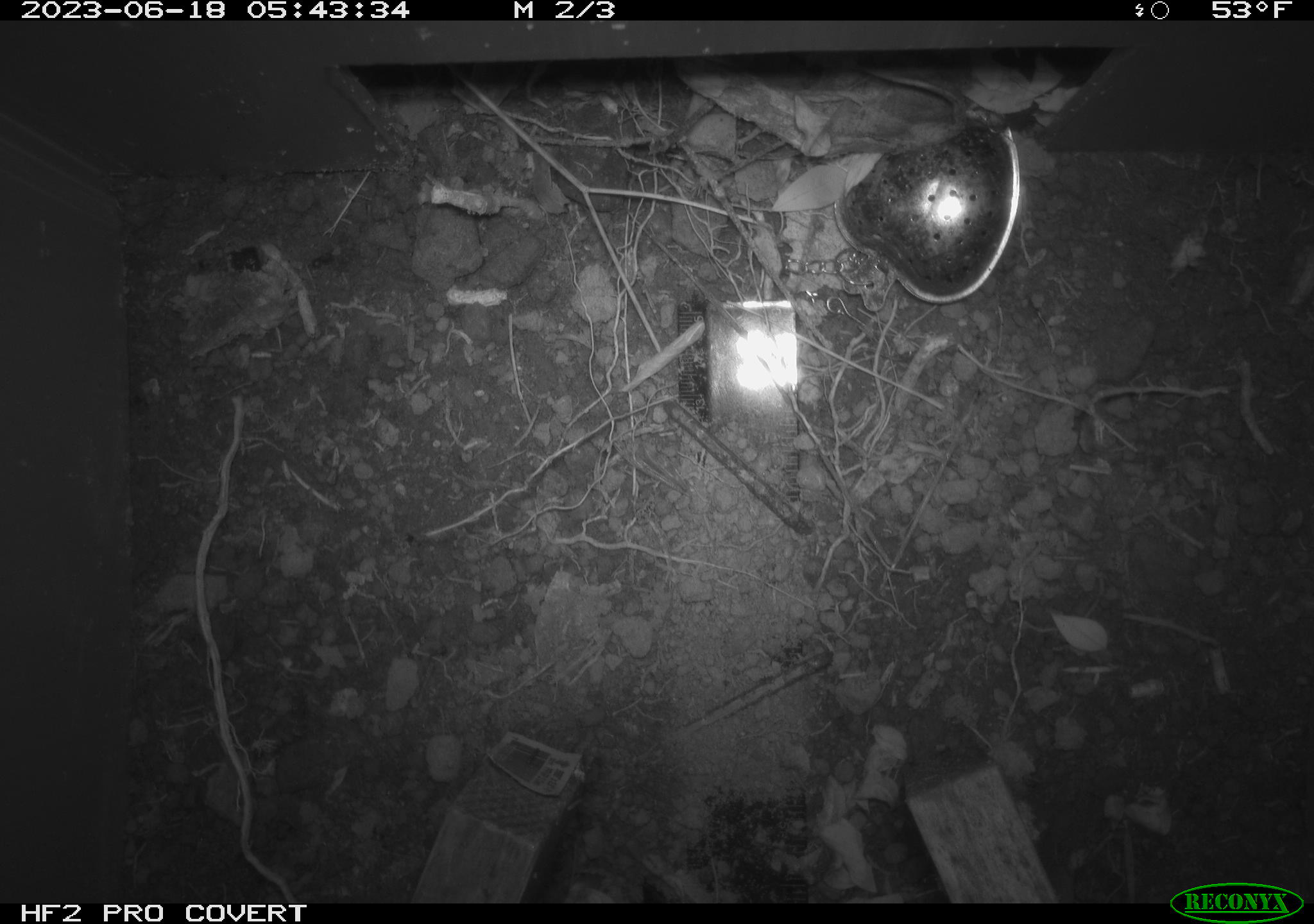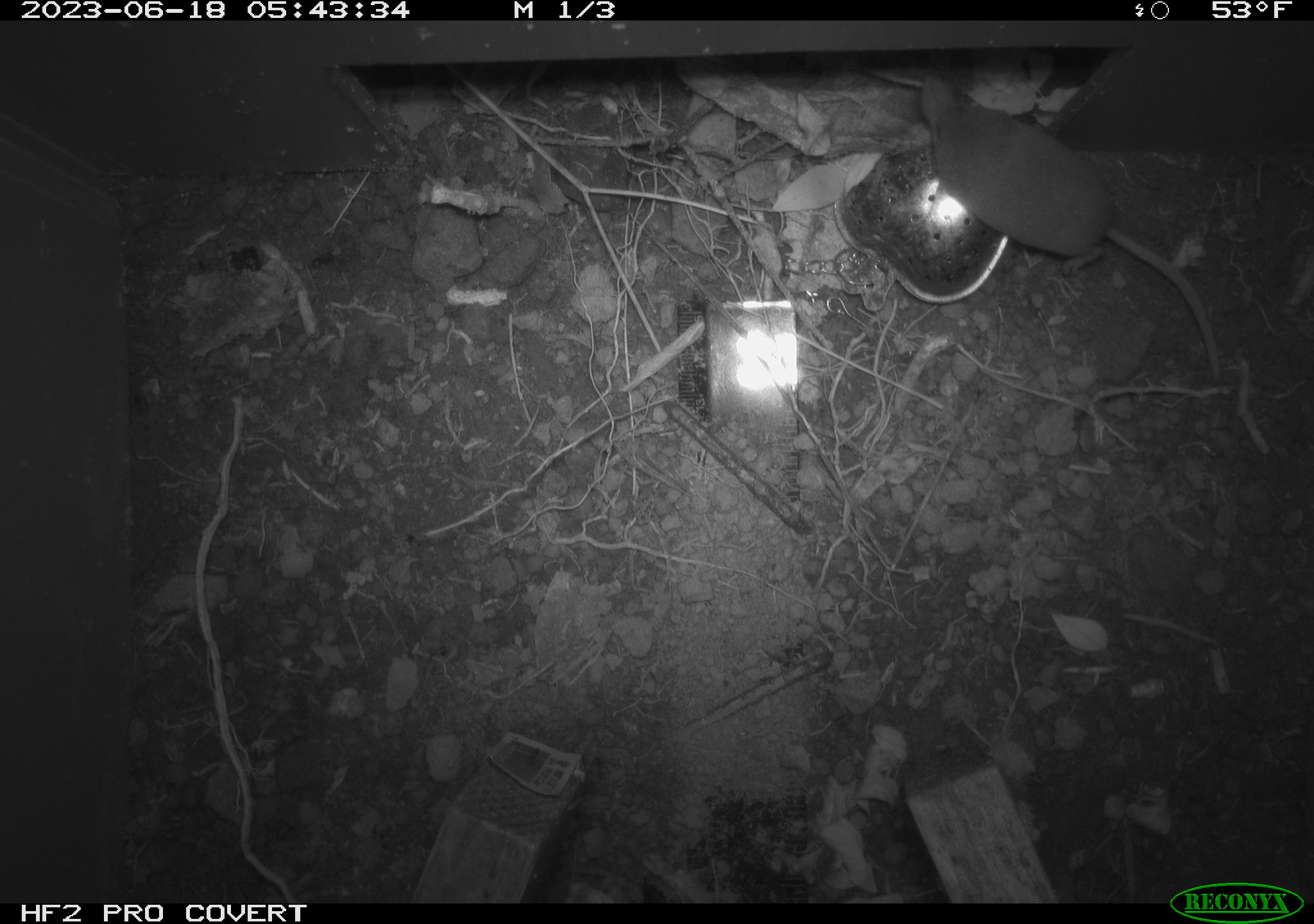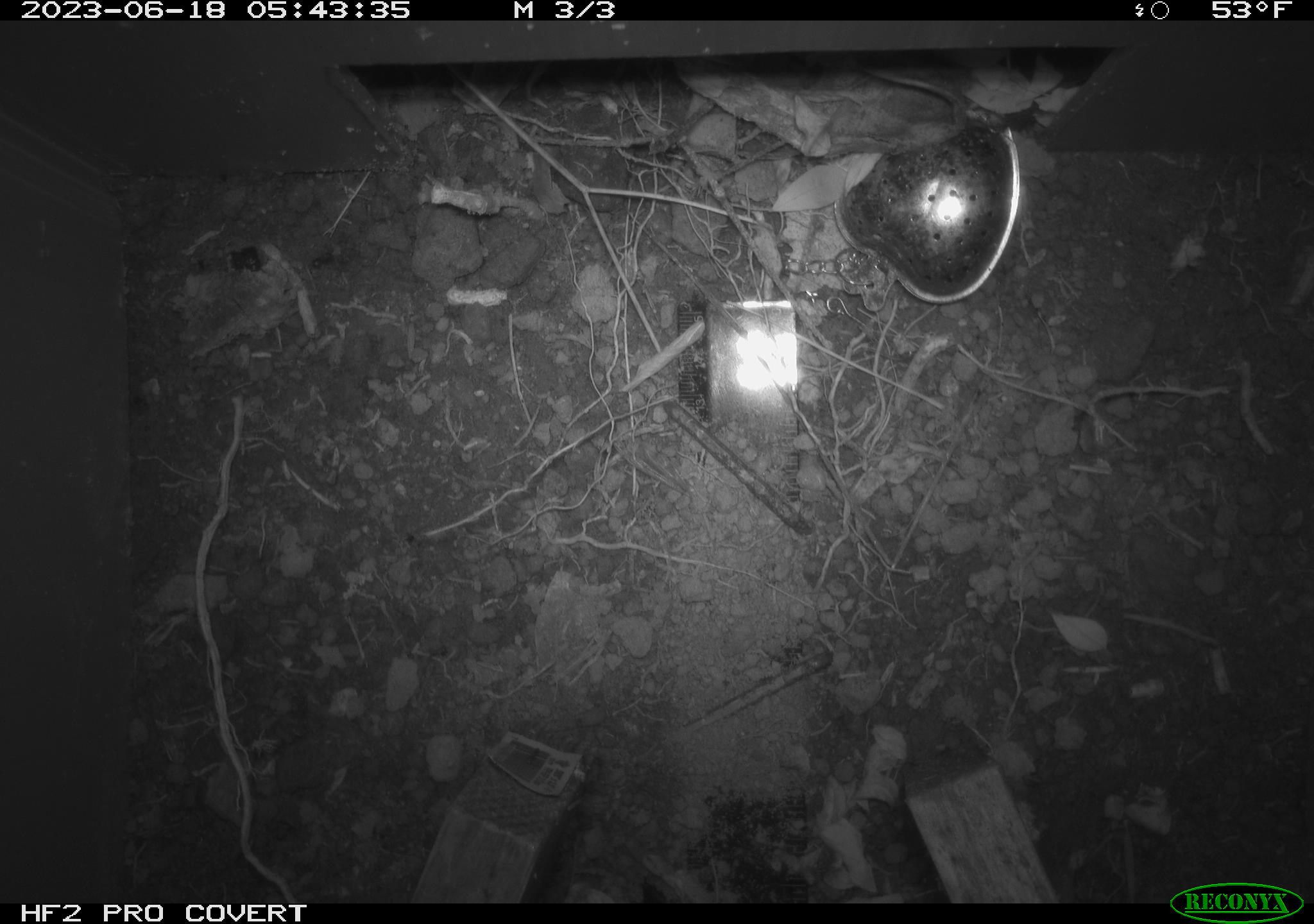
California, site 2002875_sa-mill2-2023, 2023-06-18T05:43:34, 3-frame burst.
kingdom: Animalia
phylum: Chordata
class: Mammalia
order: Eulipotyphla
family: Soricidae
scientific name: Soricidae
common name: shrews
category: soricidae family